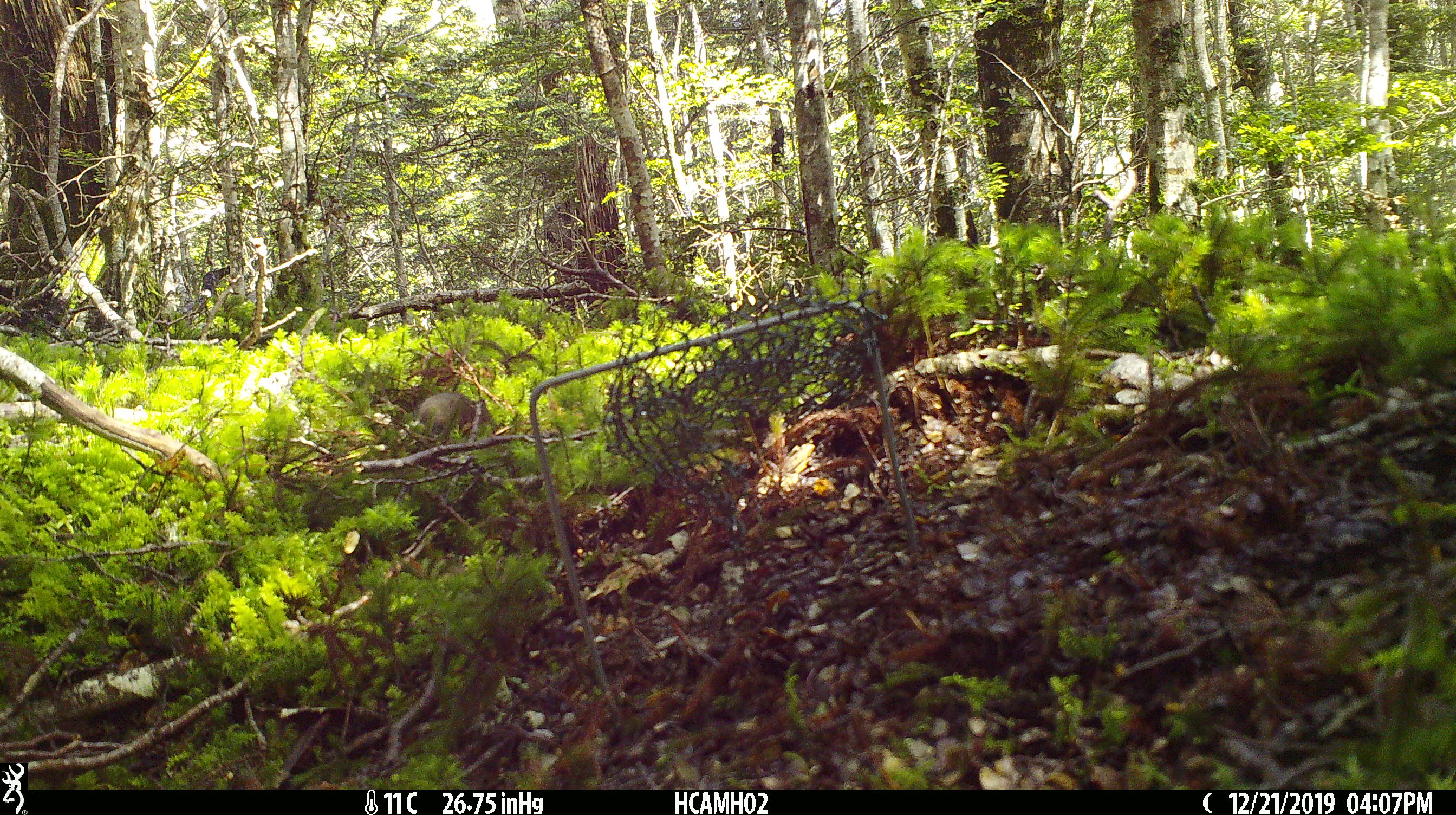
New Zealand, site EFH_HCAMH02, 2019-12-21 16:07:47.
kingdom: Animalia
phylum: Chordata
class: Mammalia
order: Rodentia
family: Muridae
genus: Mus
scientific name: Mus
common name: mouse